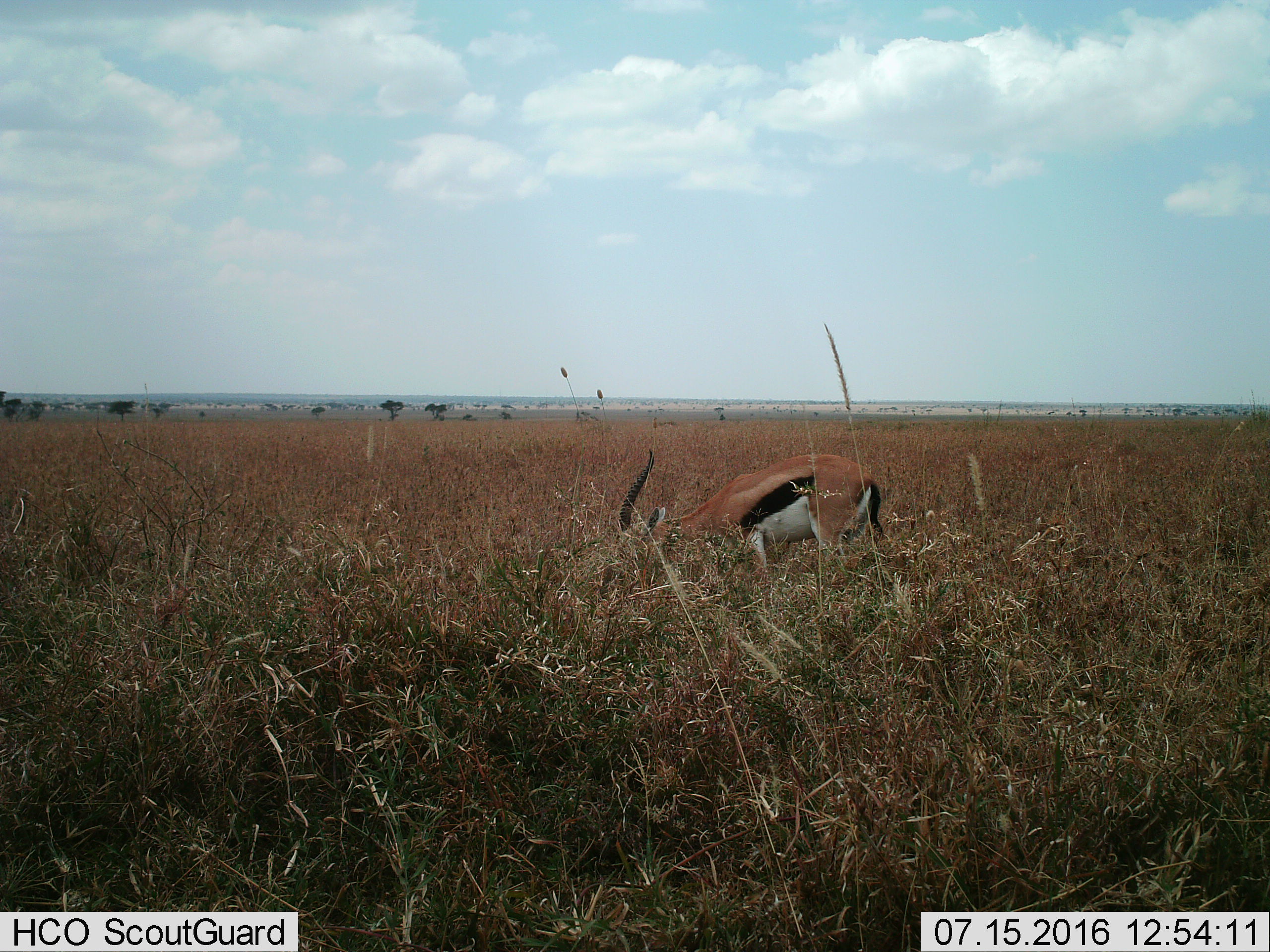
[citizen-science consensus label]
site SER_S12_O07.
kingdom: Animalia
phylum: Chordata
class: Mammalia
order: Artiodactyla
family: Bovidae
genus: Eudorcas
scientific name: Eudorcas thomsonii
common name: thomson's gazelle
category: gazellethomsons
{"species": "gazellethomsons (thomson's gazelle) (Eudorcas thomsonii)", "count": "1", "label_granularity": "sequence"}